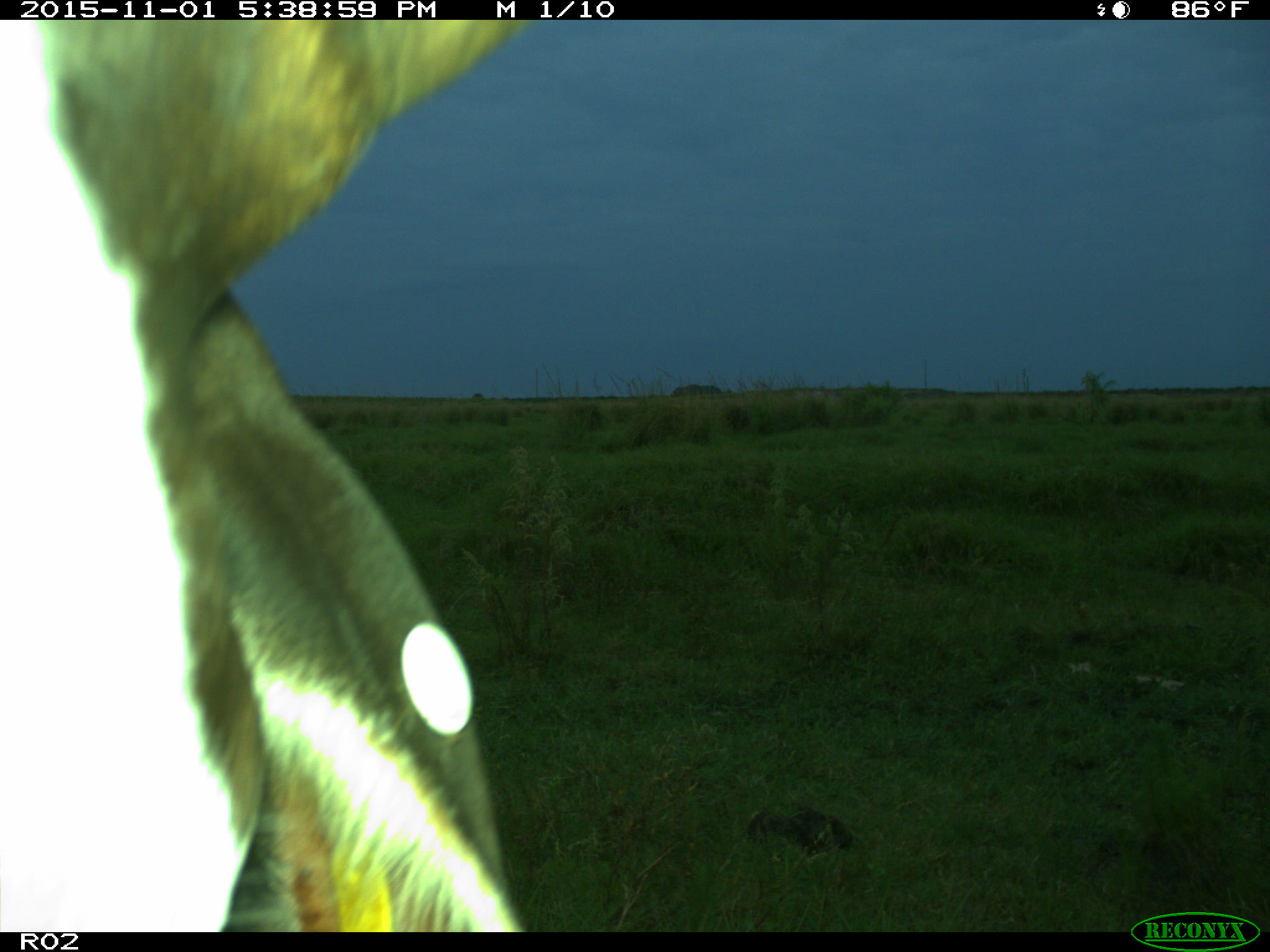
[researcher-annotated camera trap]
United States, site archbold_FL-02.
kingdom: Animalia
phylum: Chordata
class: Mammalia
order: Artiodactyla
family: Bovidae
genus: Bos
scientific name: Bos taurus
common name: domestic cow